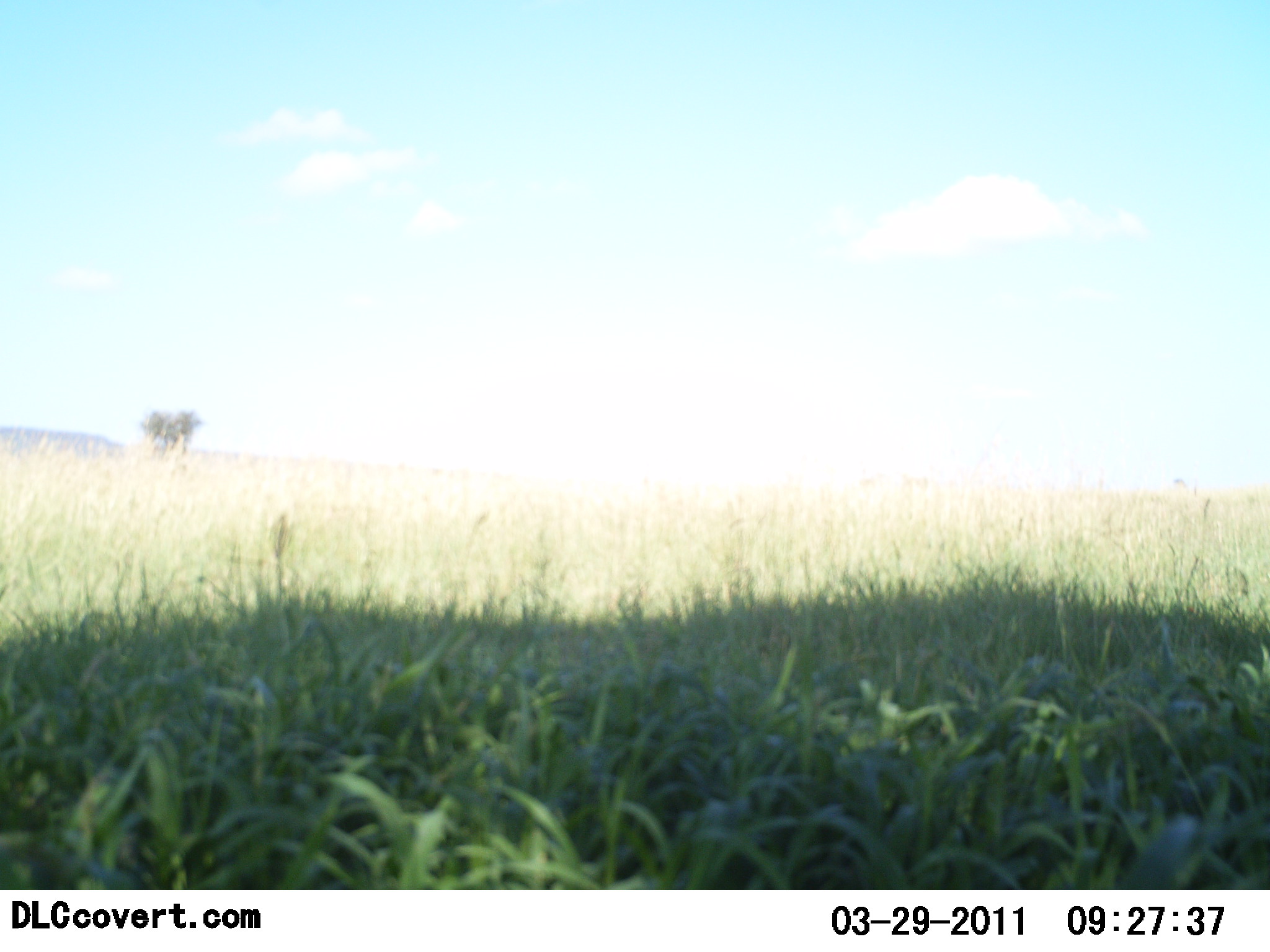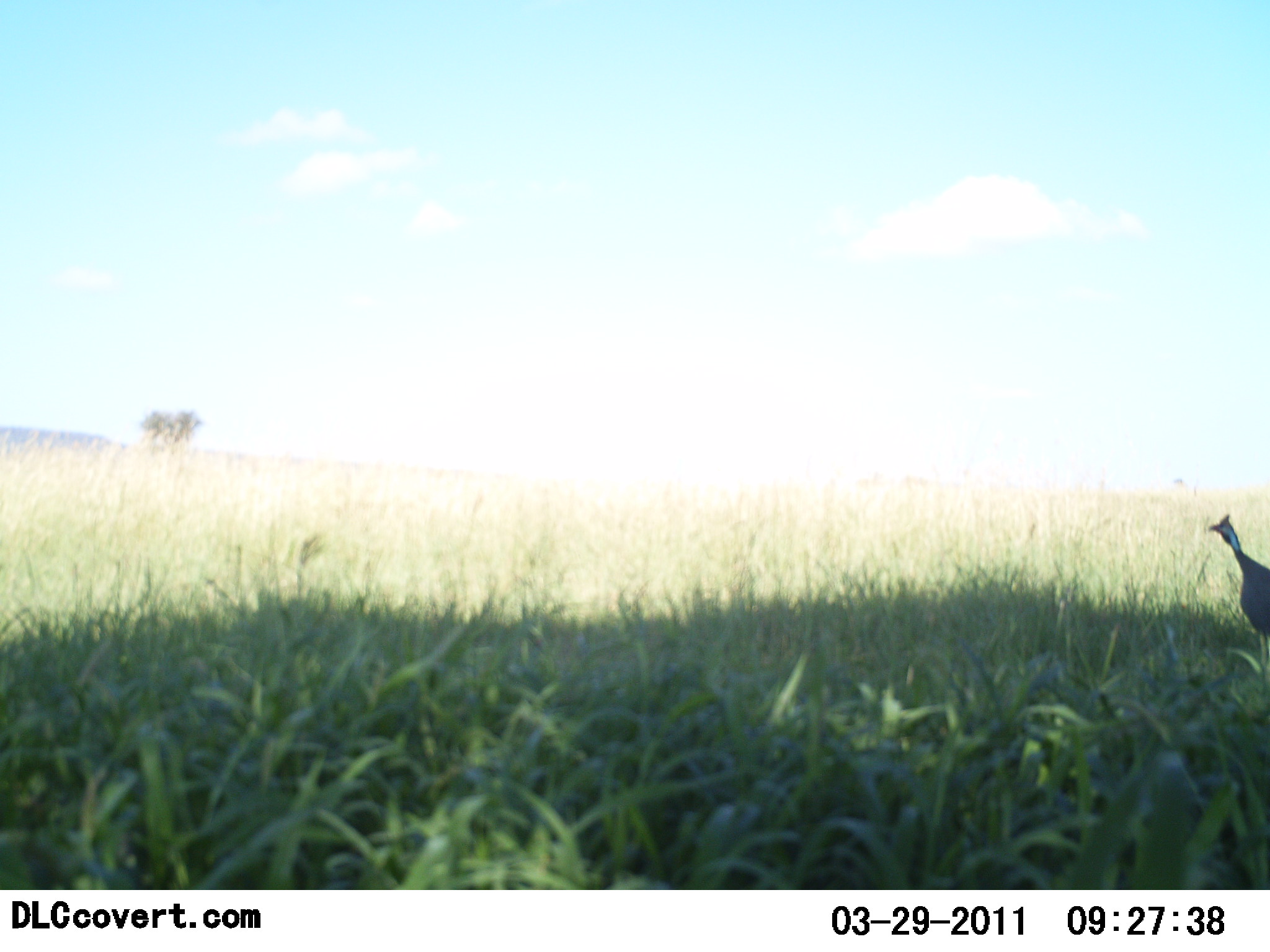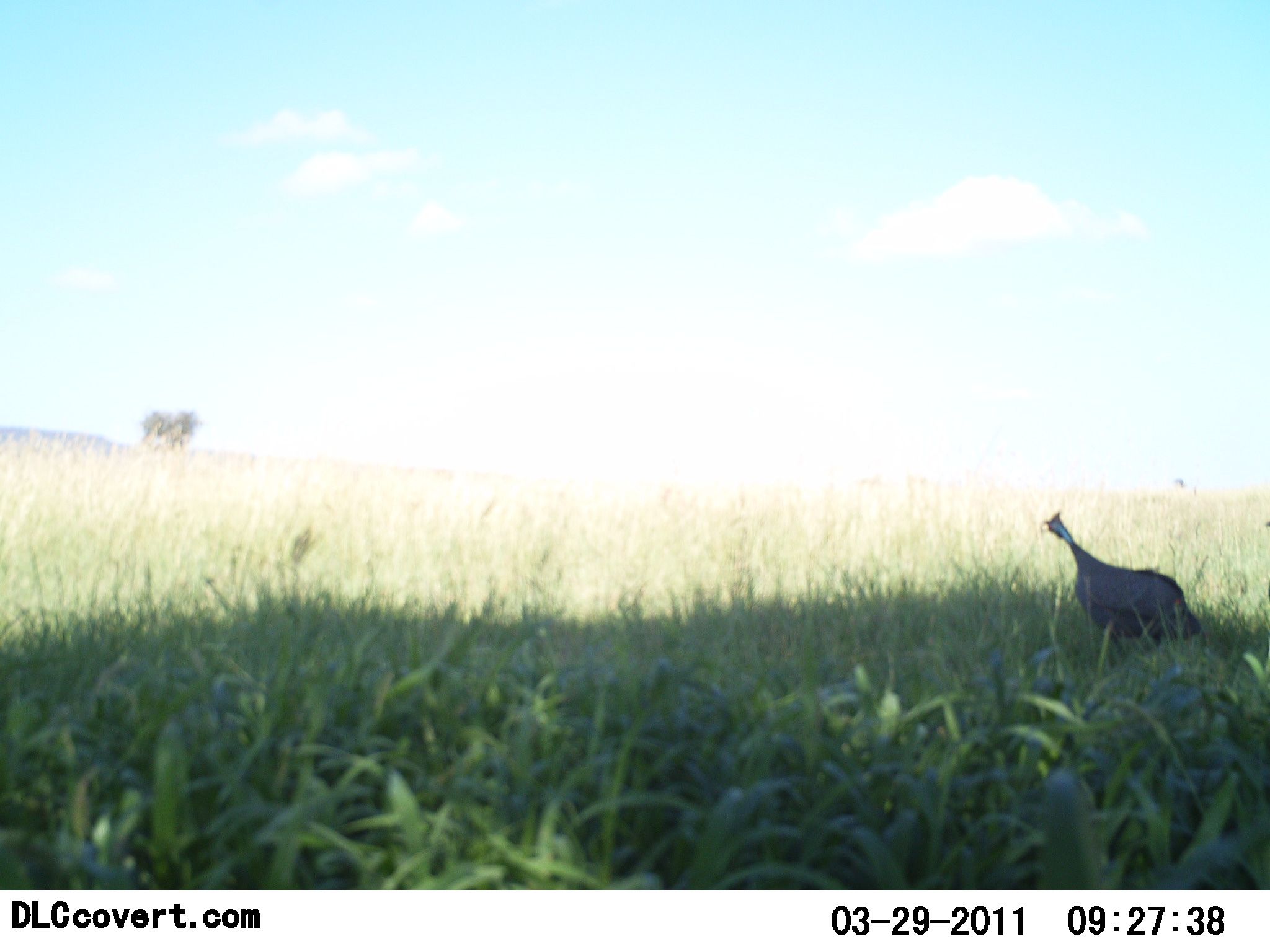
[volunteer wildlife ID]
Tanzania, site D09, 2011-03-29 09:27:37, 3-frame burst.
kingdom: Animalia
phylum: Chordata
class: Aves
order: Galliformes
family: Numididae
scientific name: Numididae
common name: guinea fowl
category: guineafowl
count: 1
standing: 30%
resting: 0%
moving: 70%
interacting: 0%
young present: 0%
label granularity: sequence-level